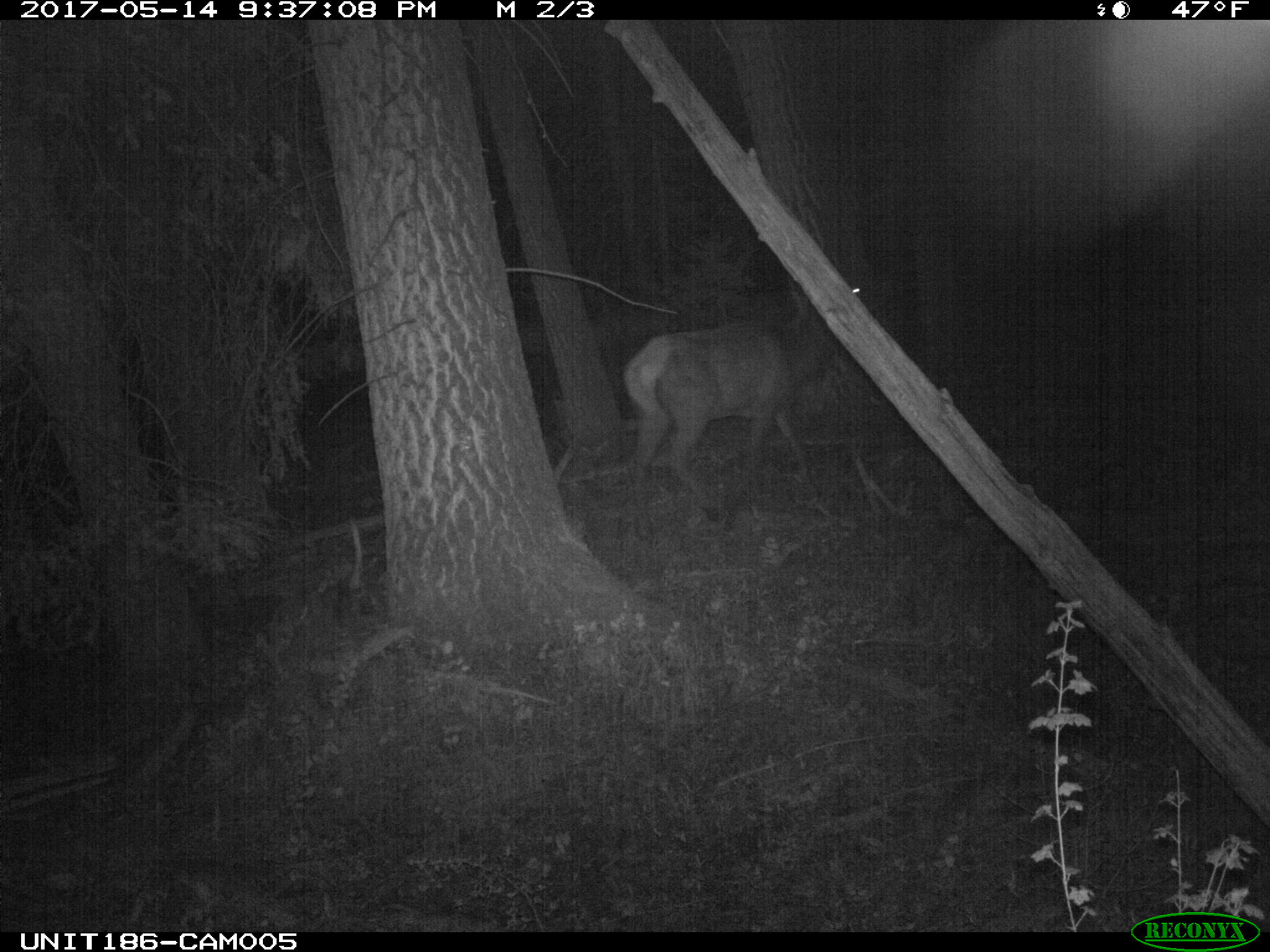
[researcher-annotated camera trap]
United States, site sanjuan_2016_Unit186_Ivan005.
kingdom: Animalia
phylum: Chordata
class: Mammalia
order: Artiodactyla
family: Cervidae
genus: Cervus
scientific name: Cervus elaphus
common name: red deer